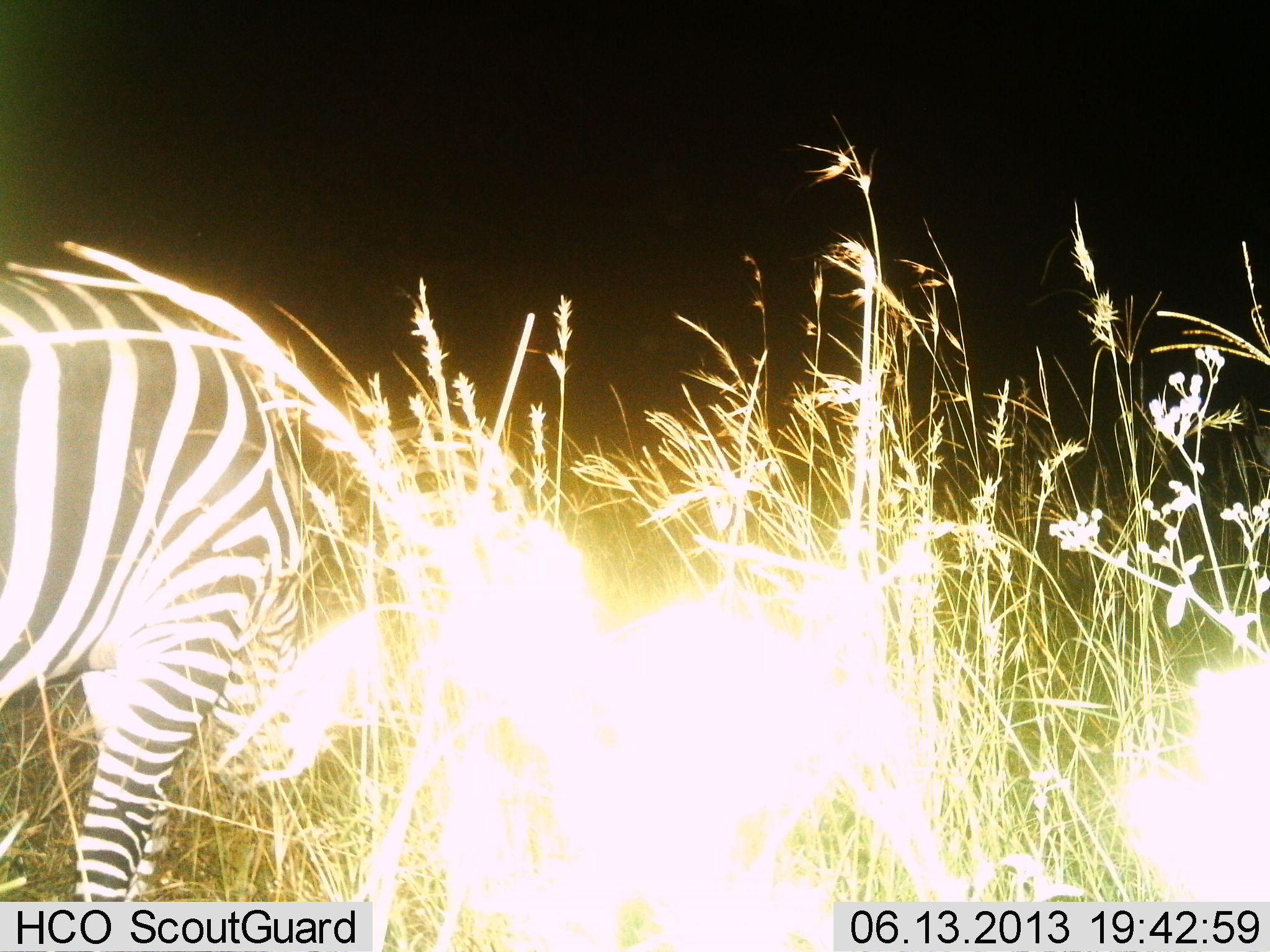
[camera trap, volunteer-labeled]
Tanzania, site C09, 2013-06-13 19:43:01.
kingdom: Animalia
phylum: Chordata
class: Mammalia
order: Perissodactyla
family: Equidae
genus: Equus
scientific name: Equus quagga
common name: plains zebra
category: zebra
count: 1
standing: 50%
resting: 0%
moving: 0%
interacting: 0%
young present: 0%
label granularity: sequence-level